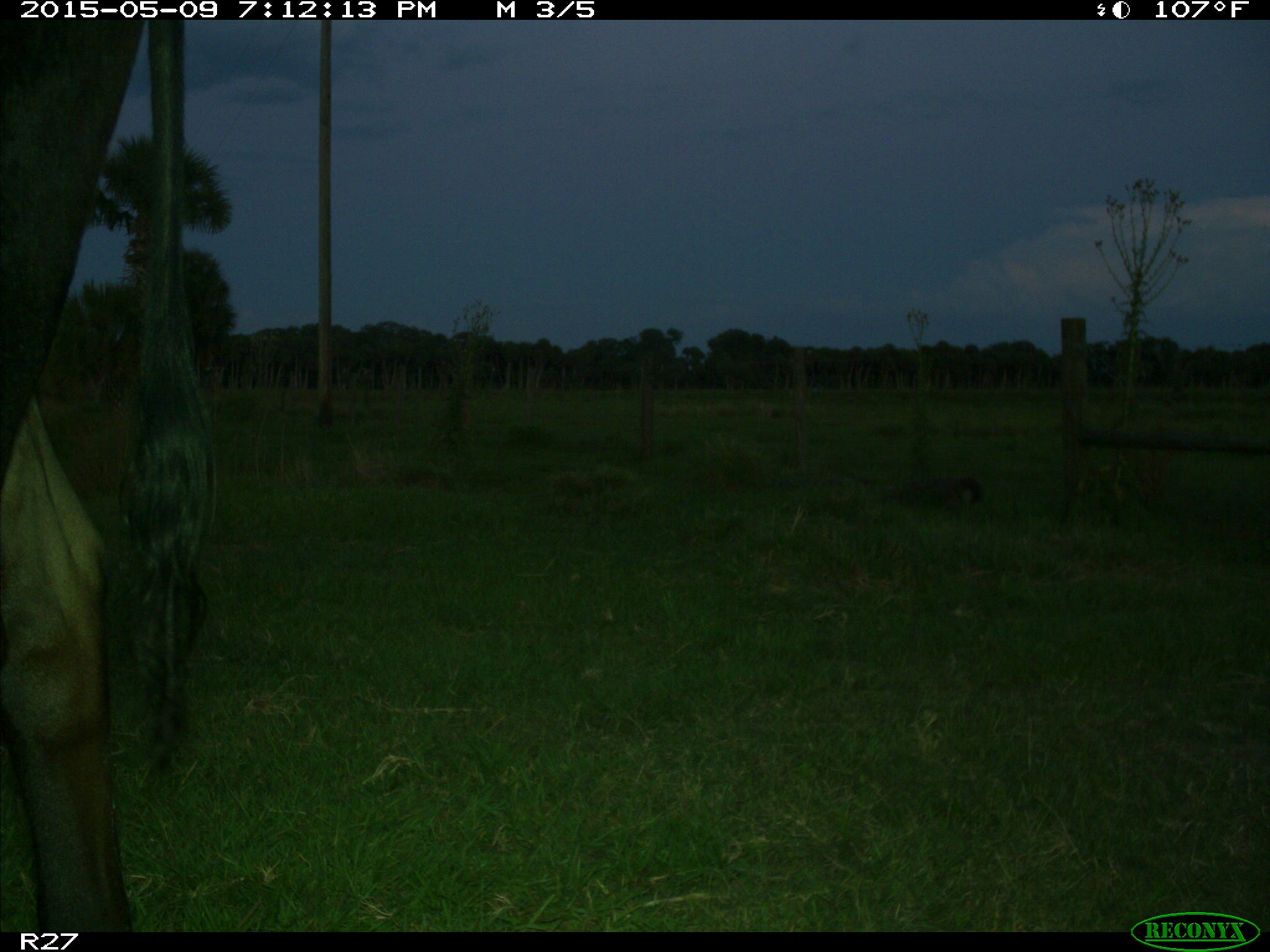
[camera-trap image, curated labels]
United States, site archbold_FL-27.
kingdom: Animalia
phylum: Chordata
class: Mammalia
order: Artiodactyla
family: Bovidae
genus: Bos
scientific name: Bos taurus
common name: domestic cow